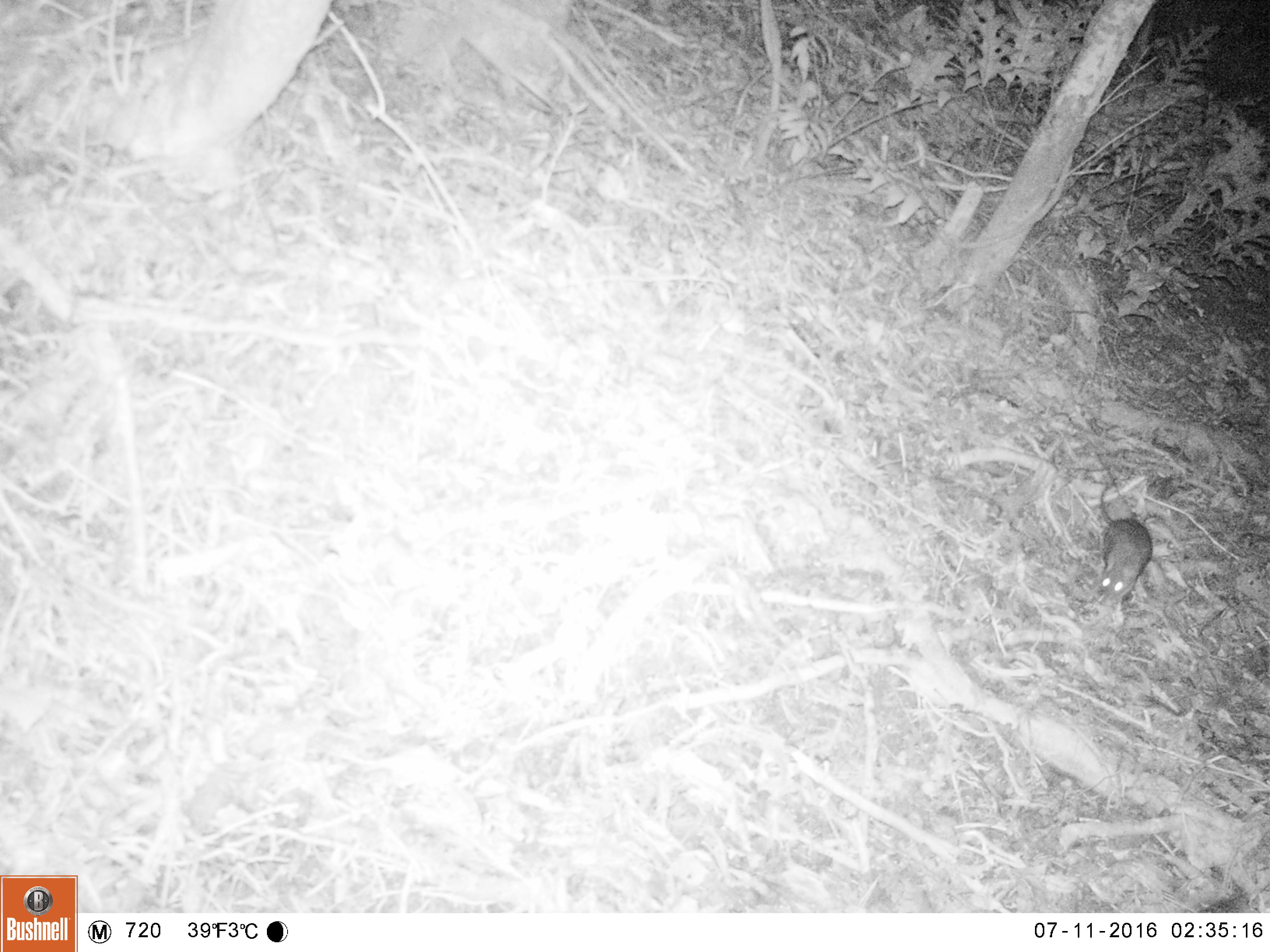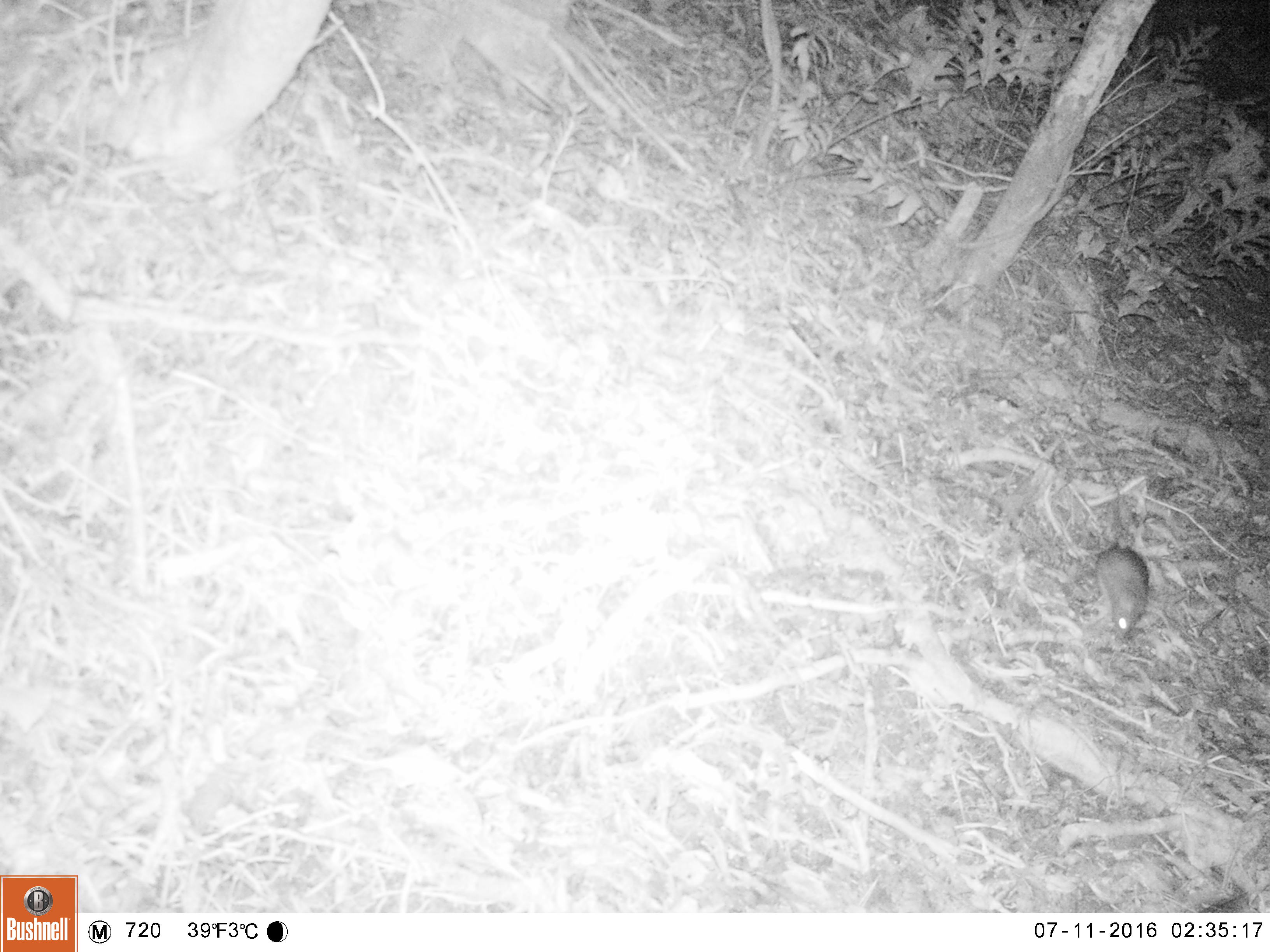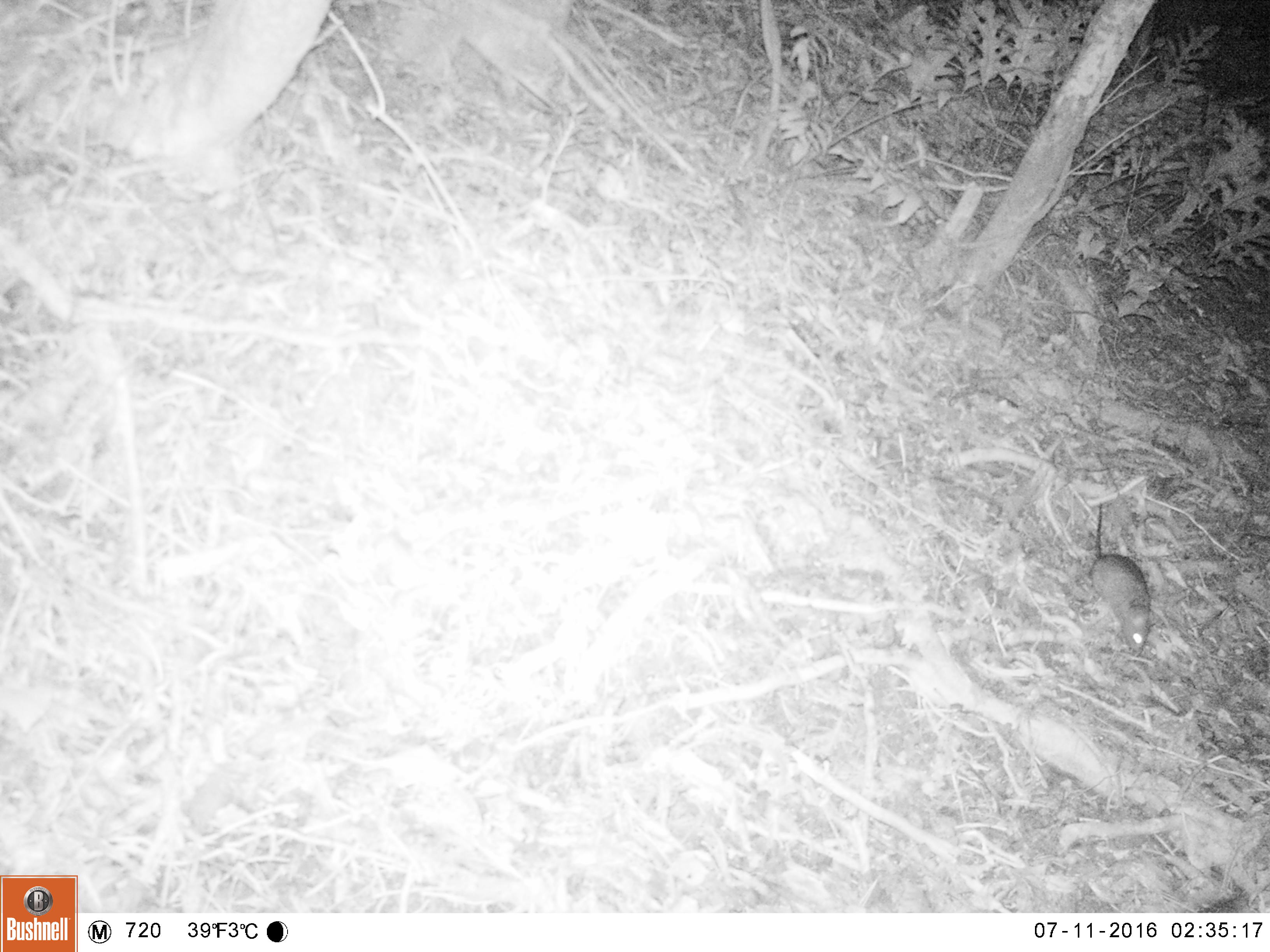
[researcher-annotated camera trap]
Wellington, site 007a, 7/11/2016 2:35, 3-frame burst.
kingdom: Animalia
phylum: Chordata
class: Mammalia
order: Rodentia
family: Muridae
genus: Rattus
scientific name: Rattus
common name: rat